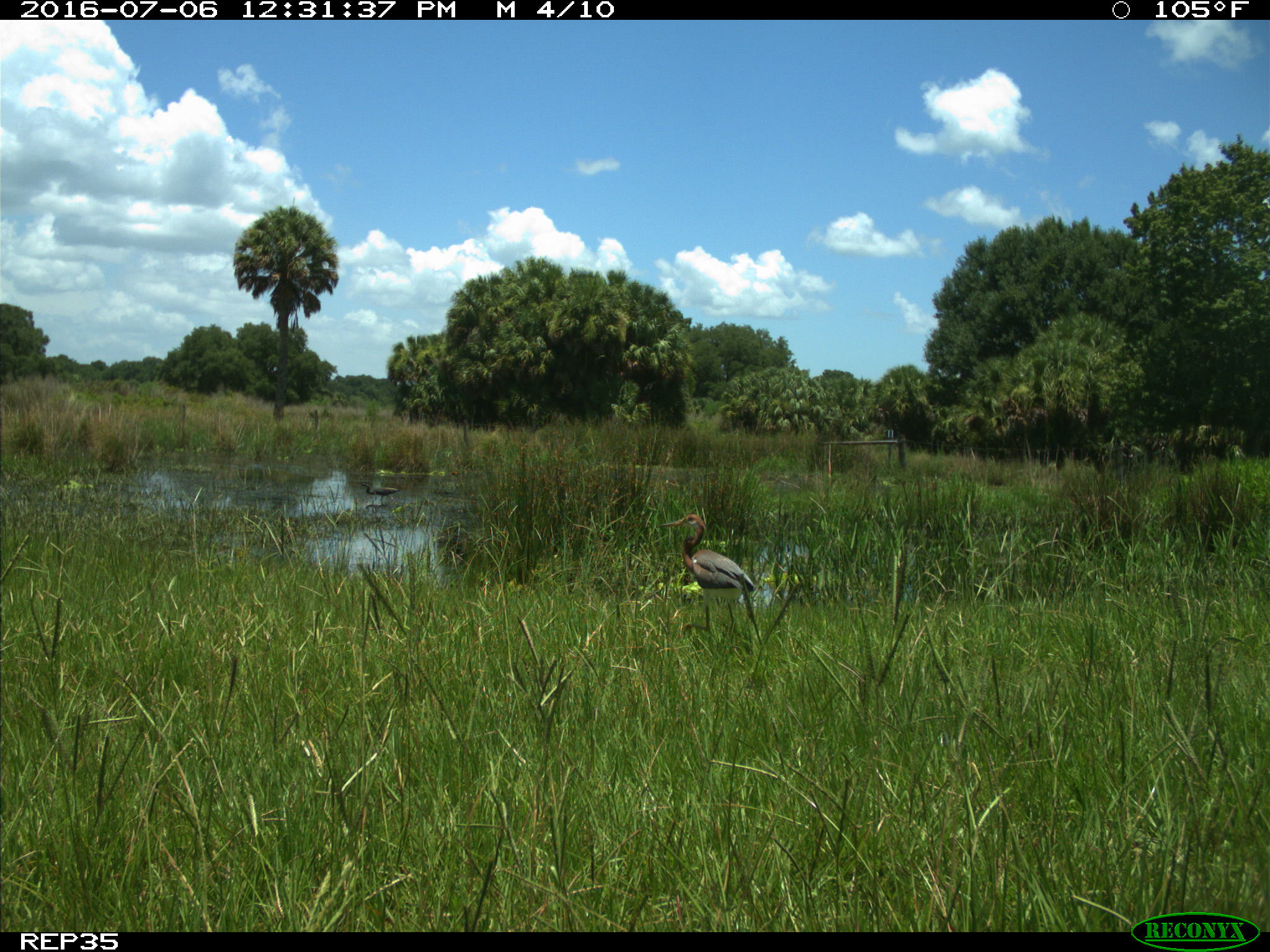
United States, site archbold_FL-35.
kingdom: Animalia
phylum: Chordata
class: Aves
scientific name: Aves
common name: birds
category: unidentified bird